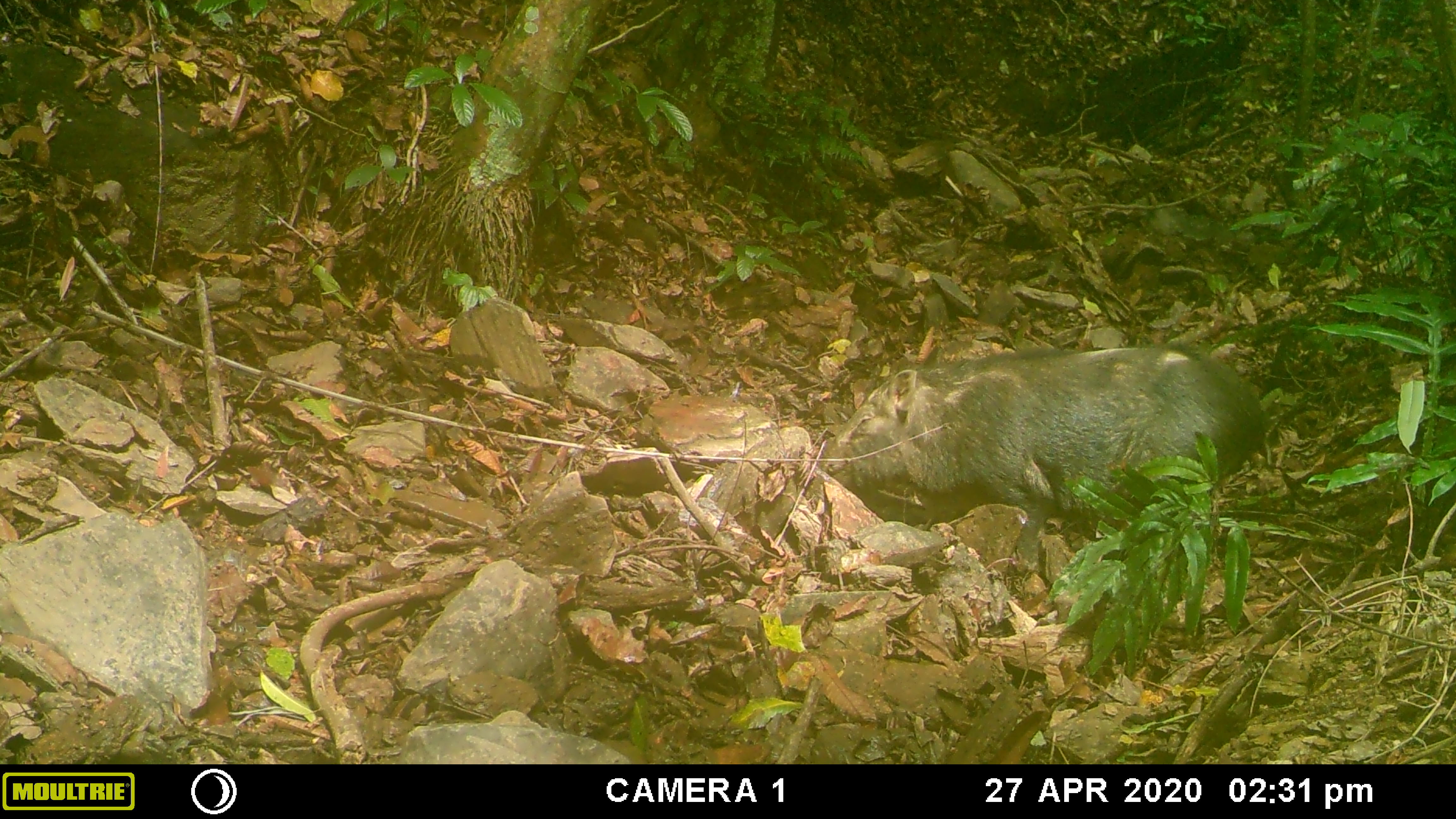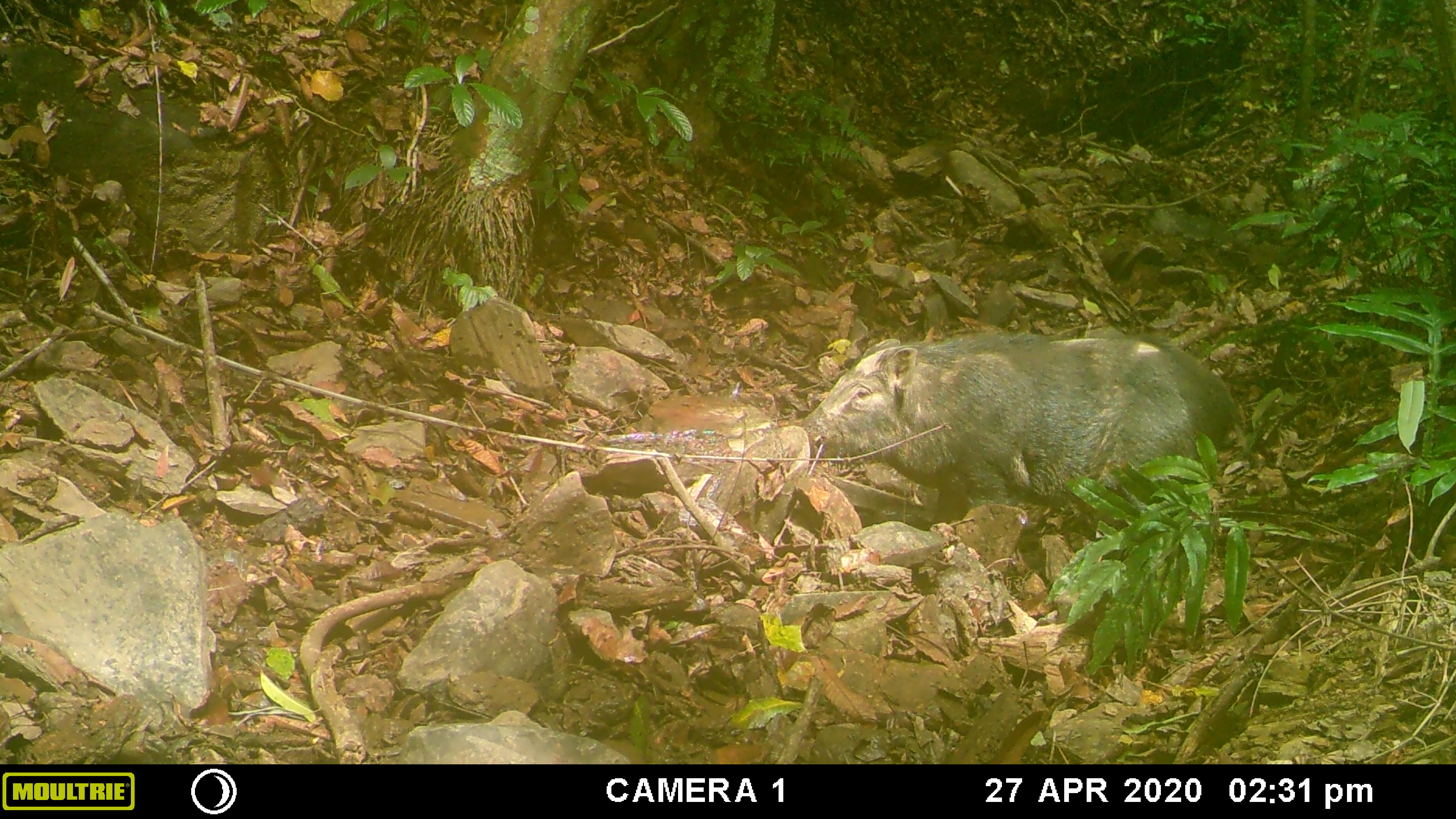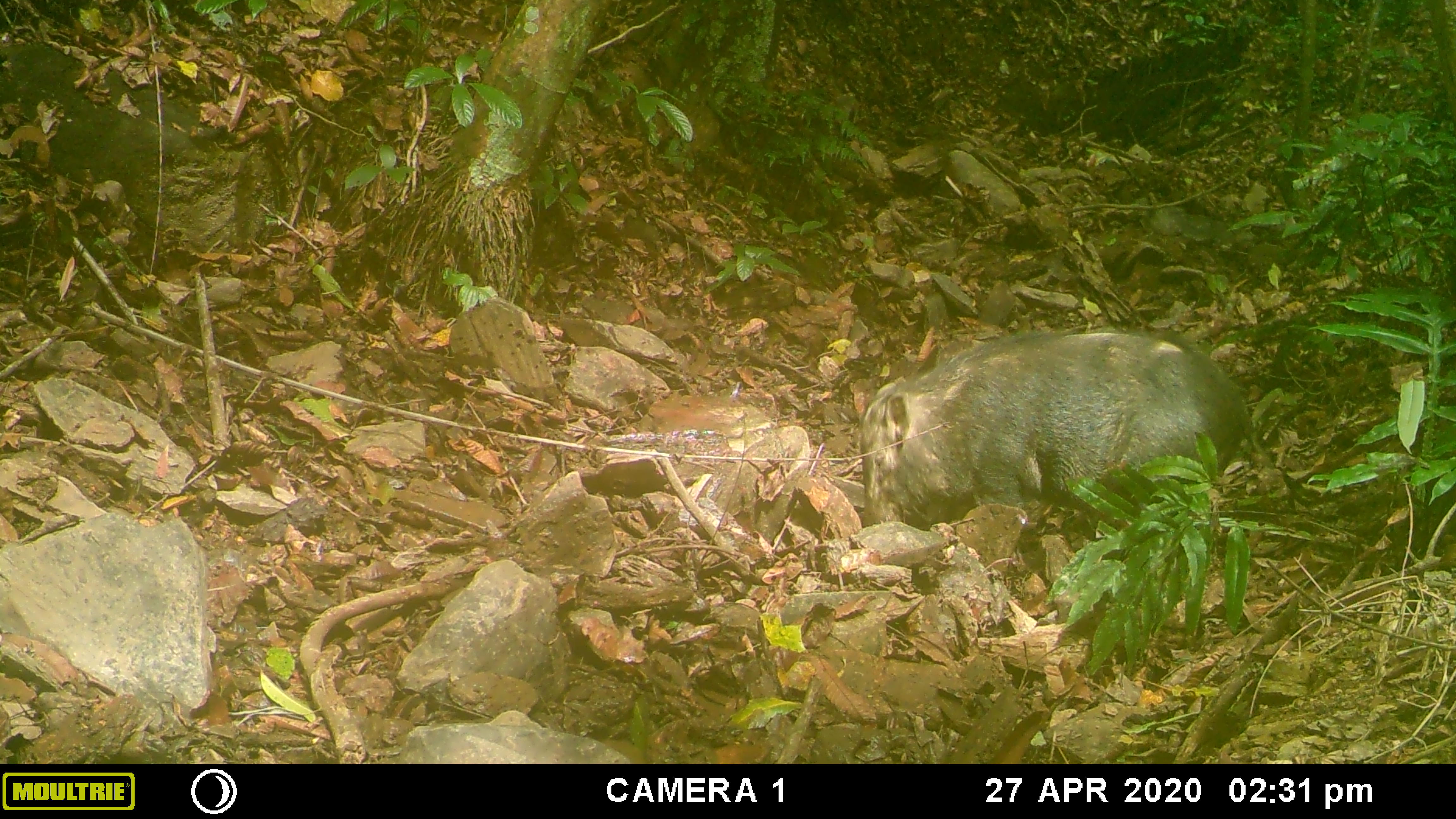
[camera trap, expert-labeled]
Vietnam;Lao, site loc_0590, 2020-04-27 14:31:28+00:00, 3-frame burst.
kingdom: Animalia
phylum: Chordata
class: Mammalia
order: Artiodactyla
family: Suidae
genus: Sus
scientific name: Sus scrofa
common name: eurasian wild pig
Eurasian wild pig (Sus scrofa). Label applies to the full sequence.